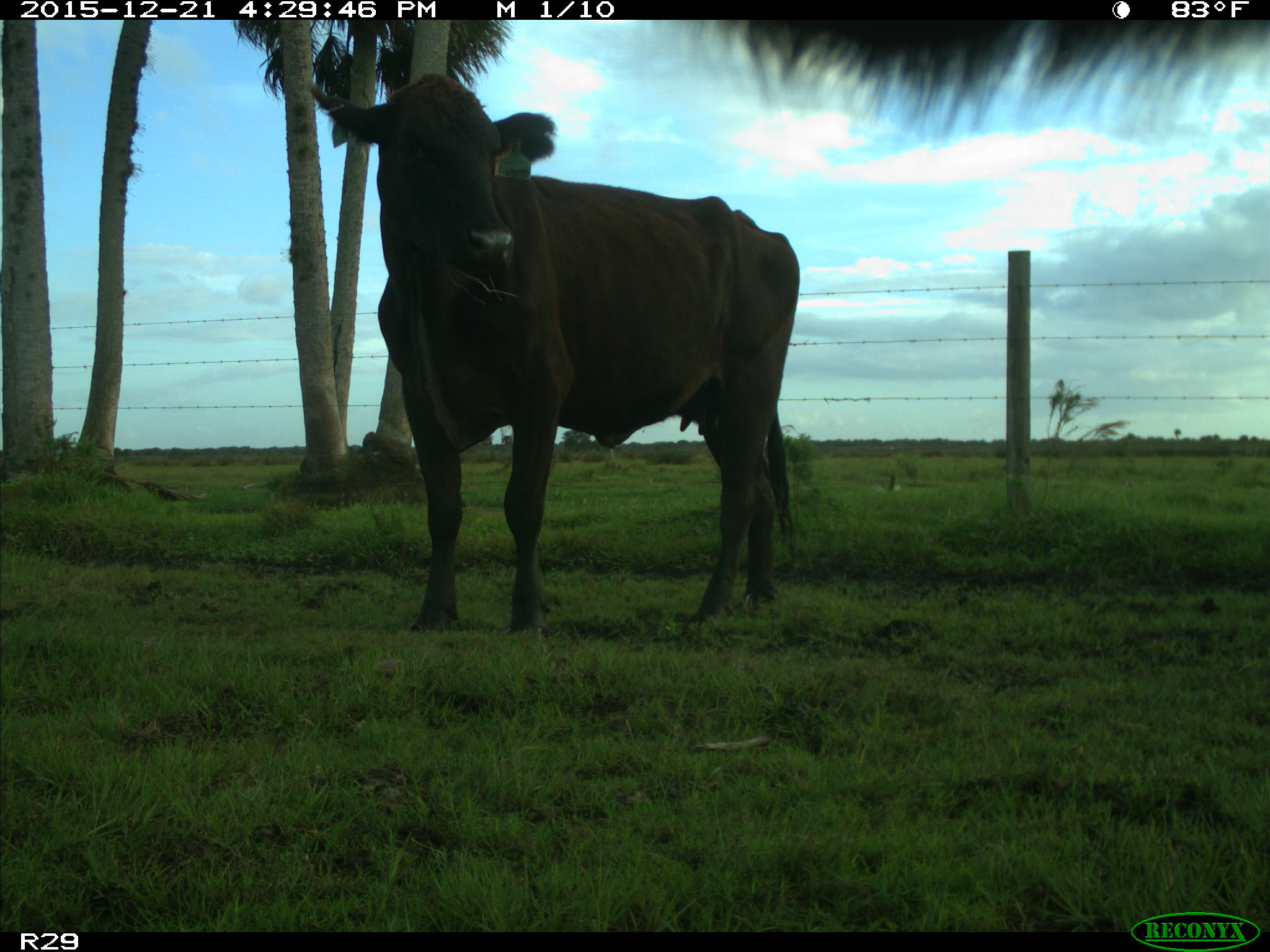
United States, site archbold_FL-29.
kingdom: Animalia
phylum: Chordata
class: Mammalia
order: Artiodactyla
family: Bovidae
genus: Bos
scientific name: Bos taurus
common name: domestic cow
Bos taurus (domestic cow).